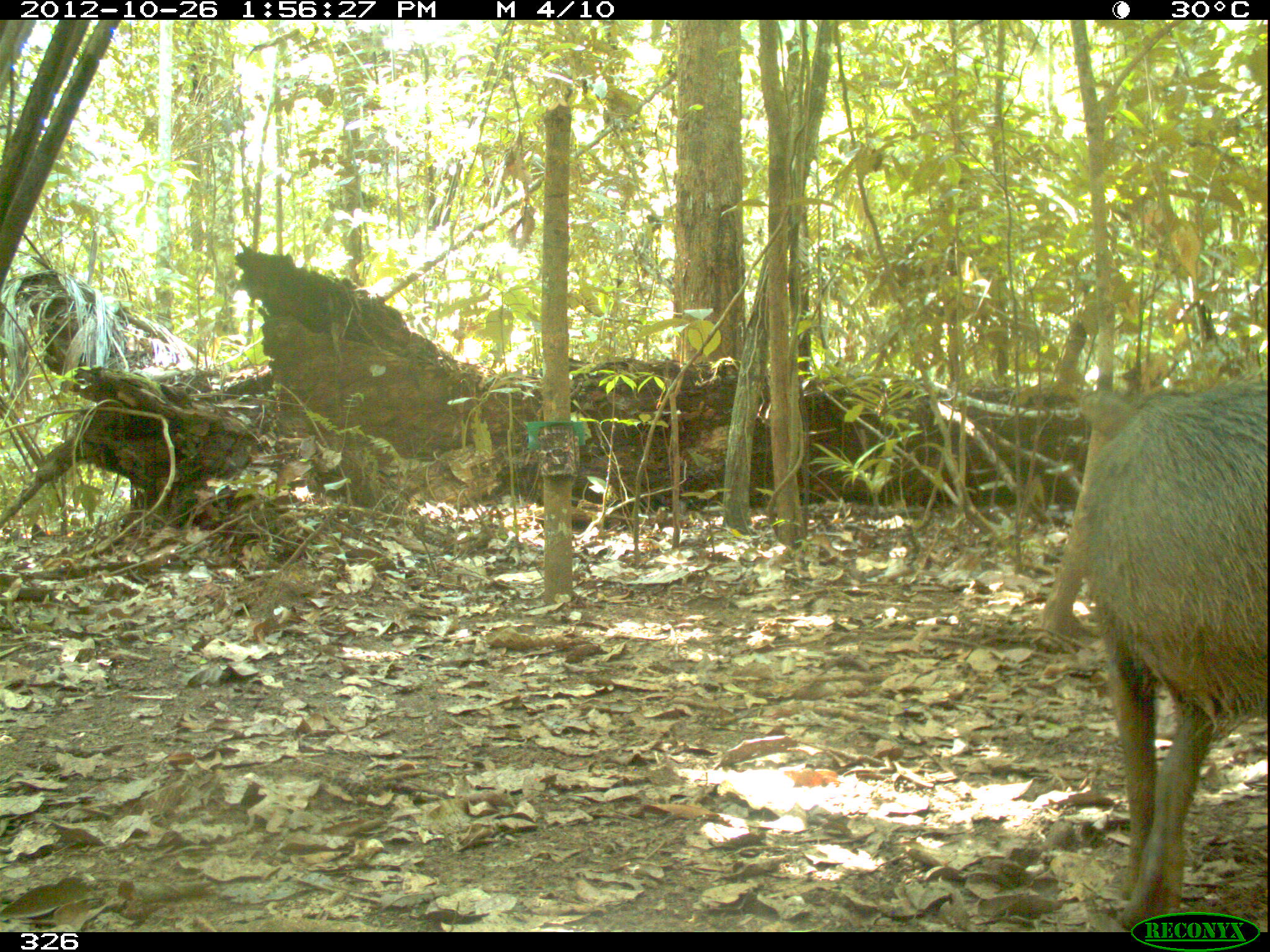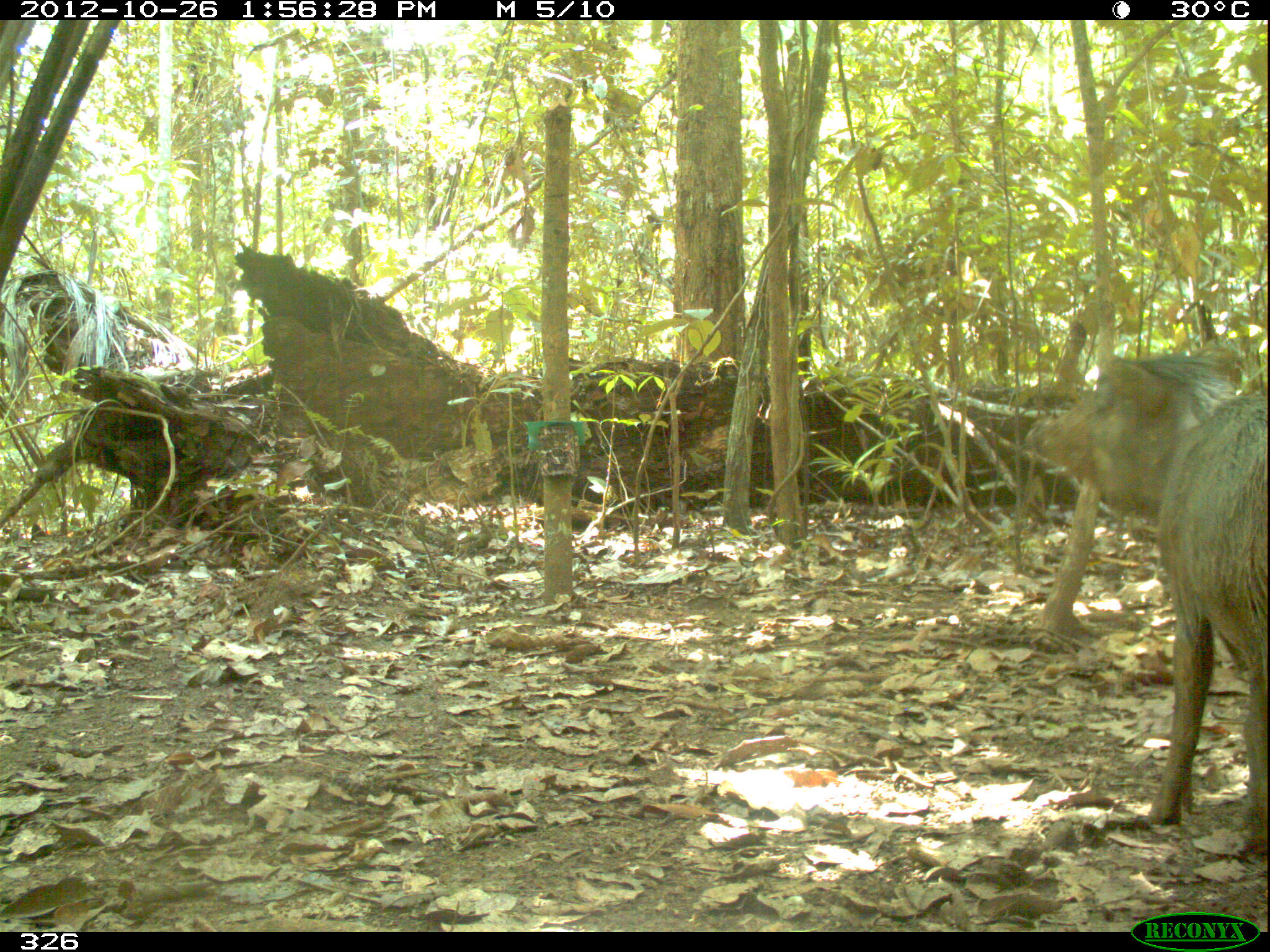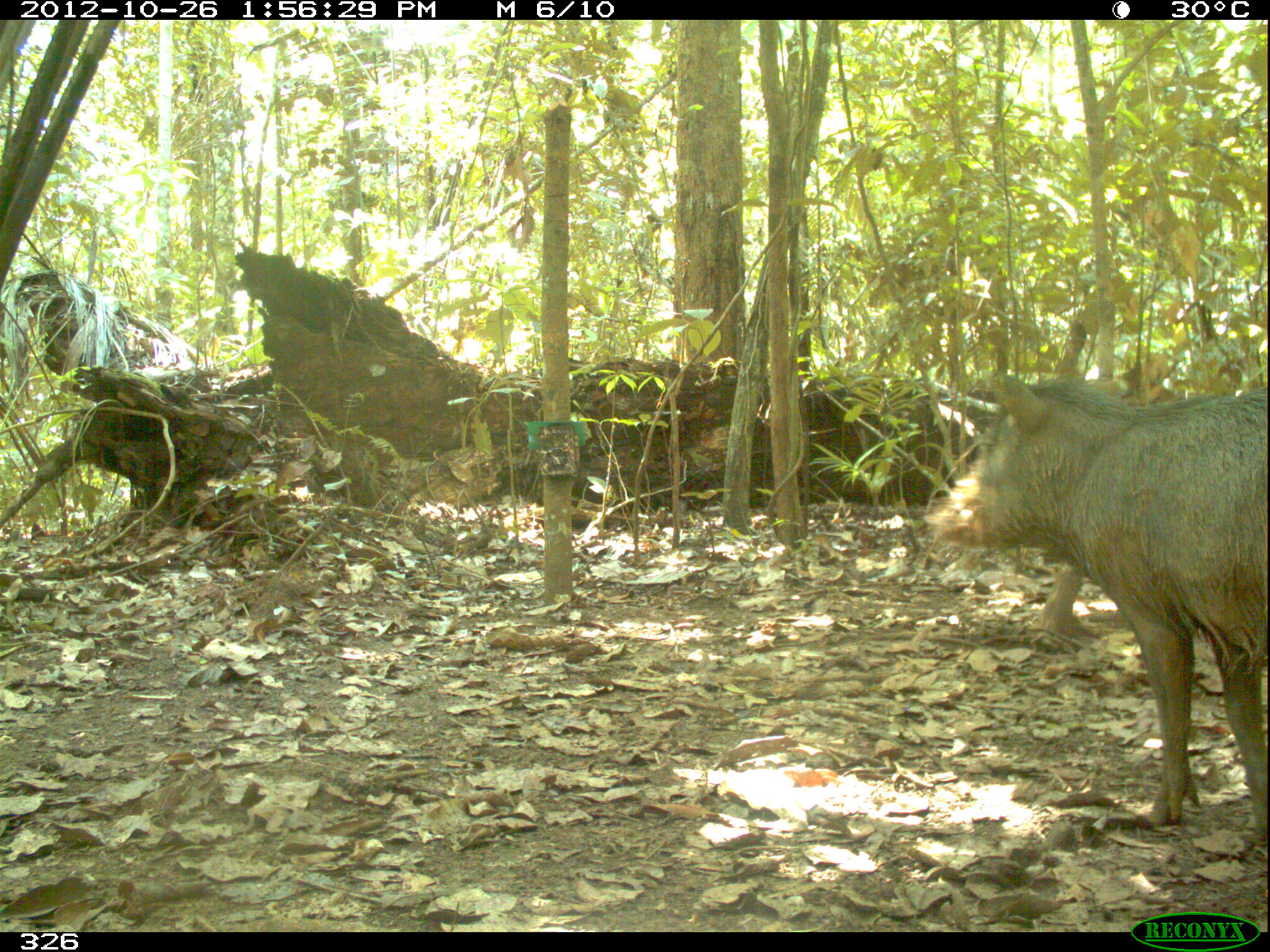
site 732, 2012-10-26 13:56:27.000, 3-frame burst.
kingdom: Animalia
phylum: Chordata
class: Mammalia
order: Artiodactyla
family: Tayassuidae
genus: Tayassu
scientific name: Tayassu pecari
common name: white-lipped peccary